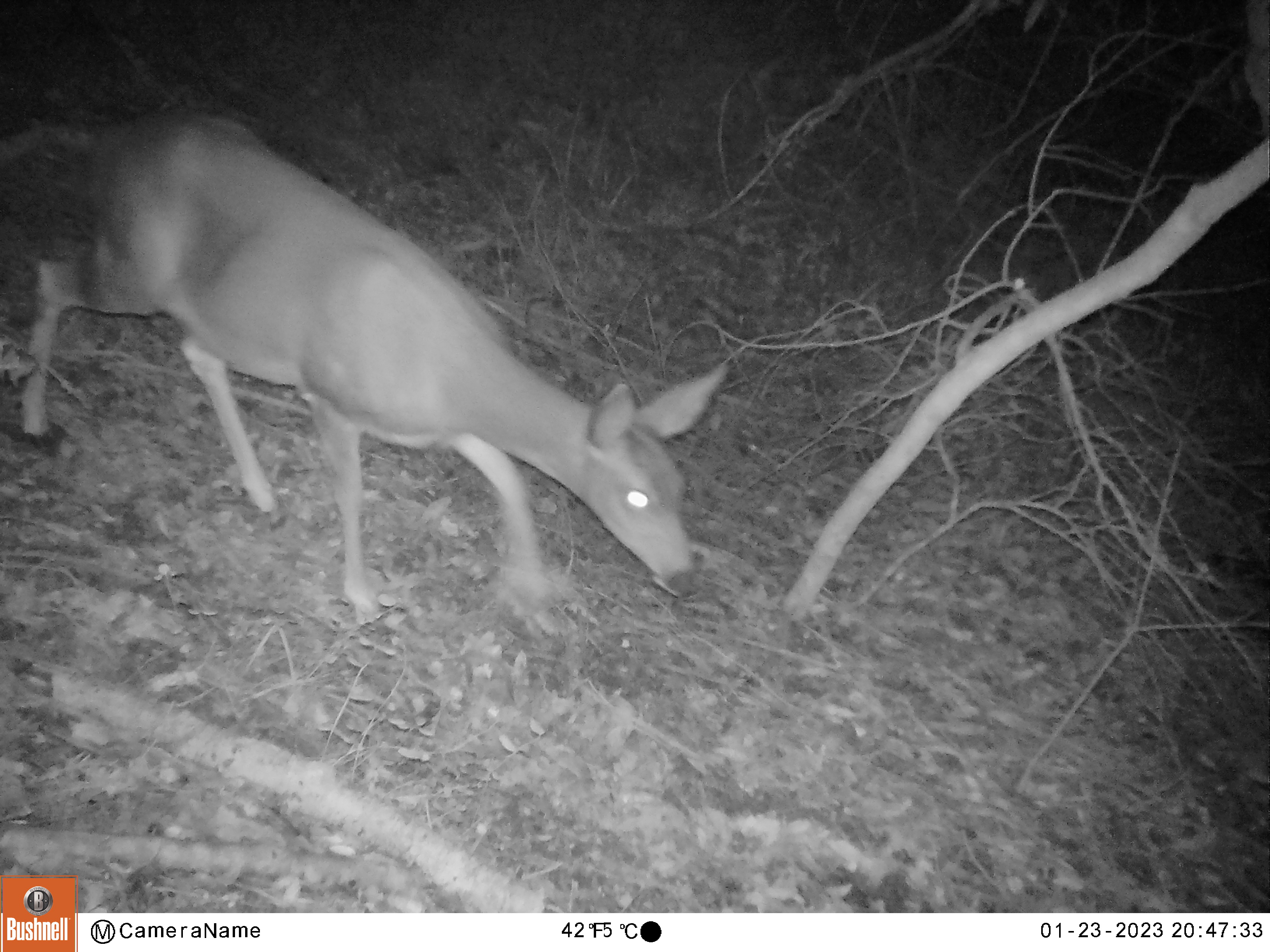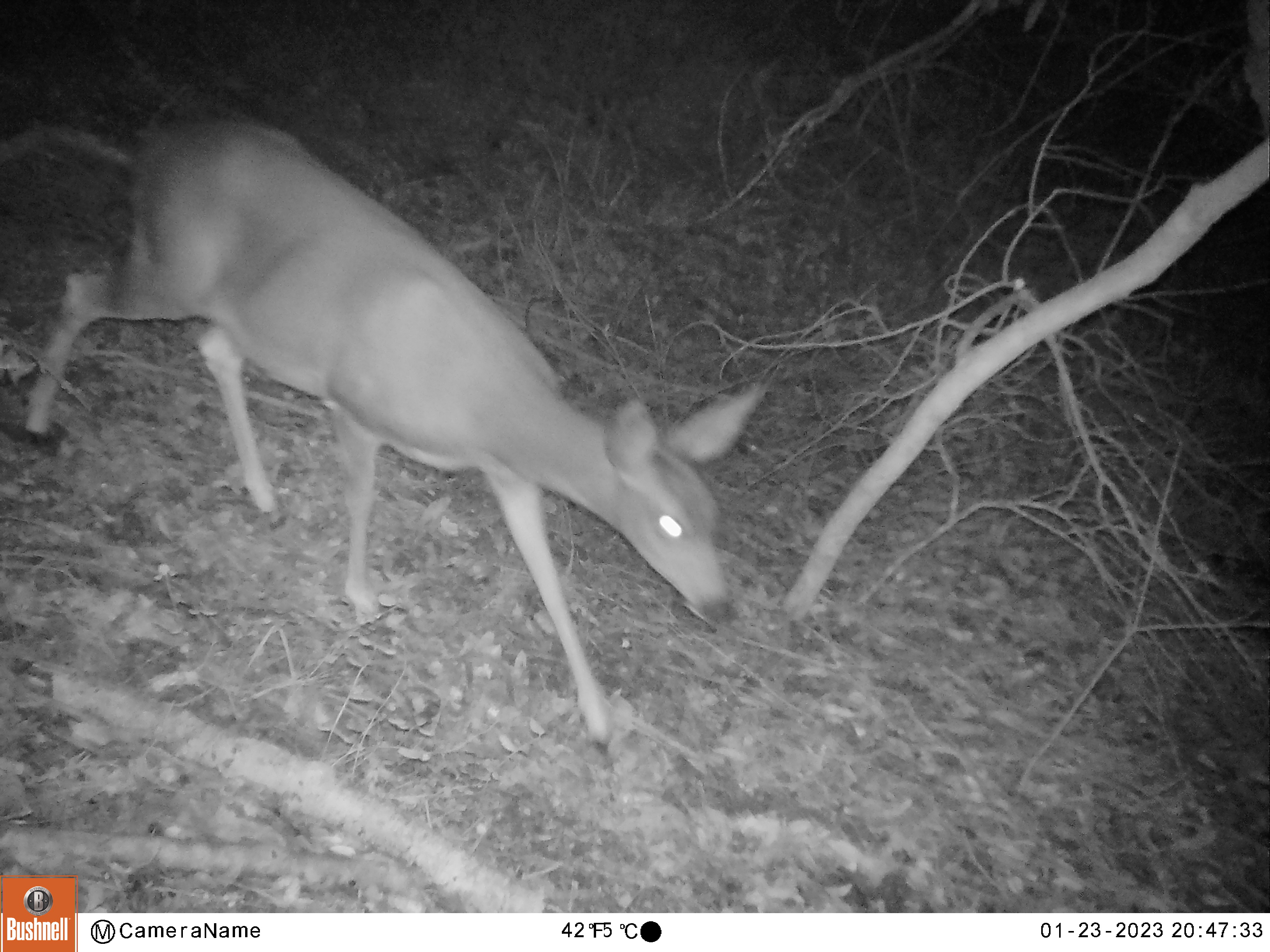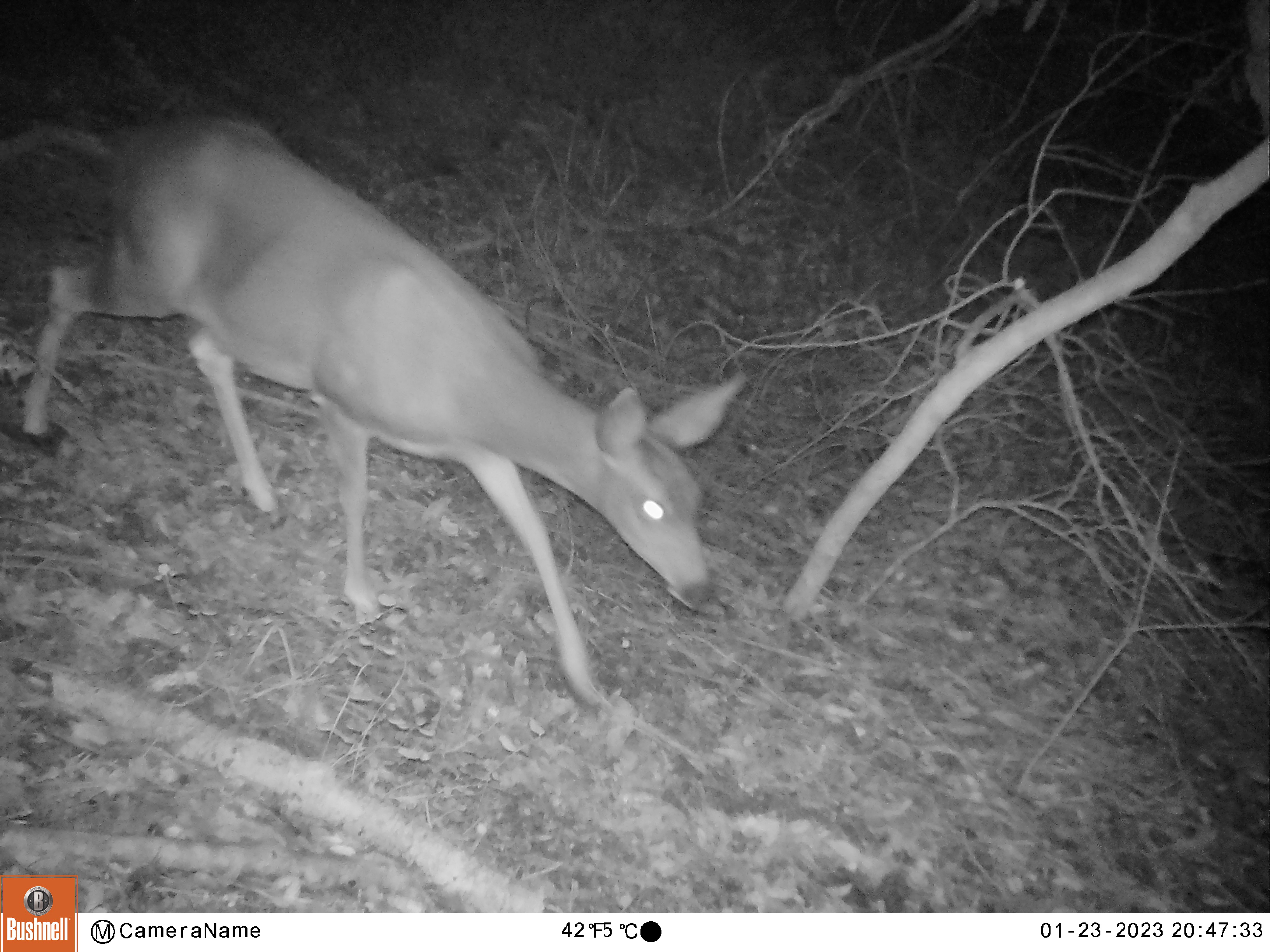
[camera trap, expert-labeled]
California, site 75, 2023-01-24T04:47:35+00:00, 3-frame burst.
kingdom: Animalia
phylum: Chordata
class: Mammalia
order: Artiodactyla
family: Cervidae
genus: Odocoileus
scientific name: Odocoileus hemionus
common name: mule deer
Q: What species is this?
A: Mule deer (Odocoileus hemionus).